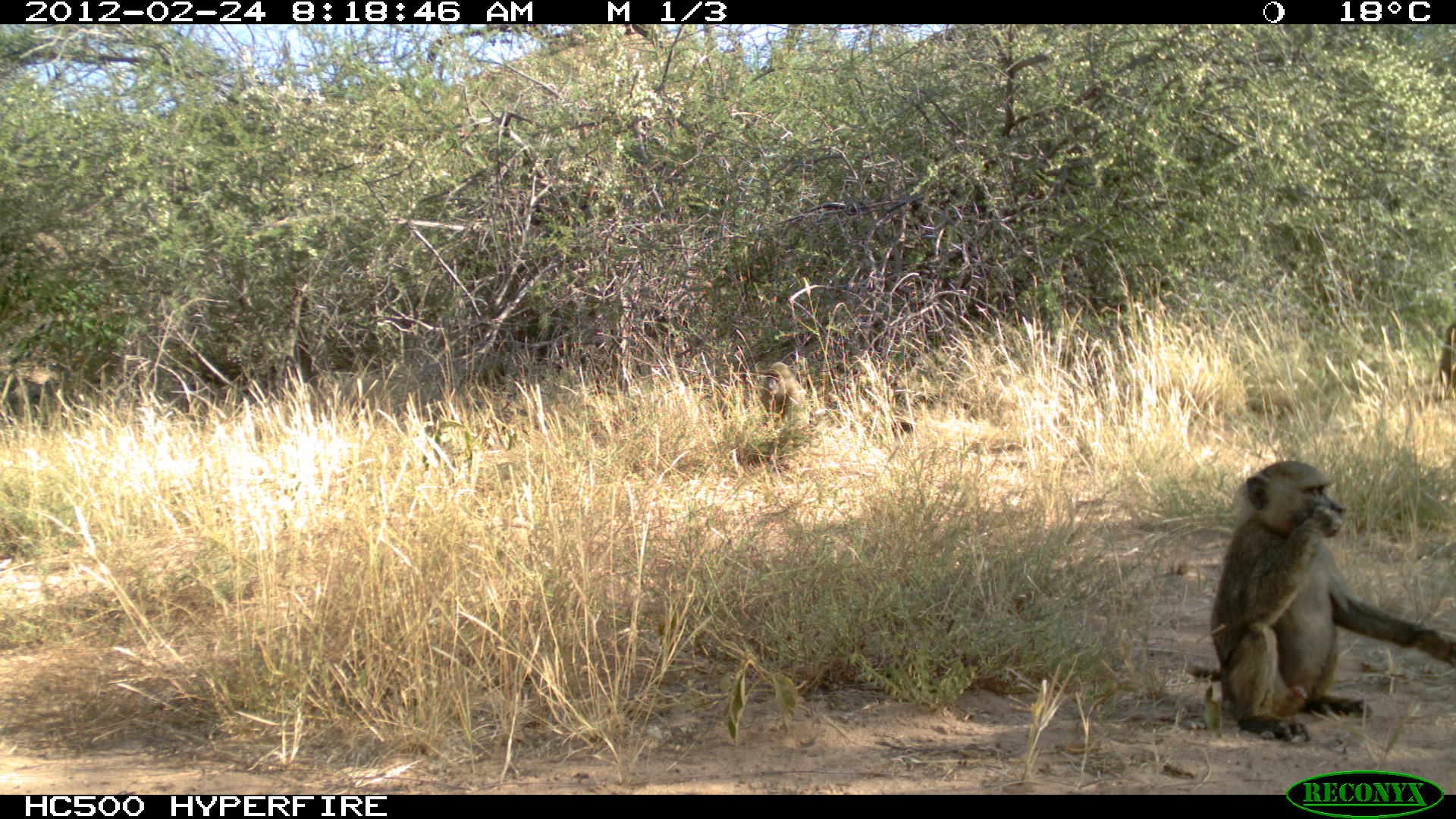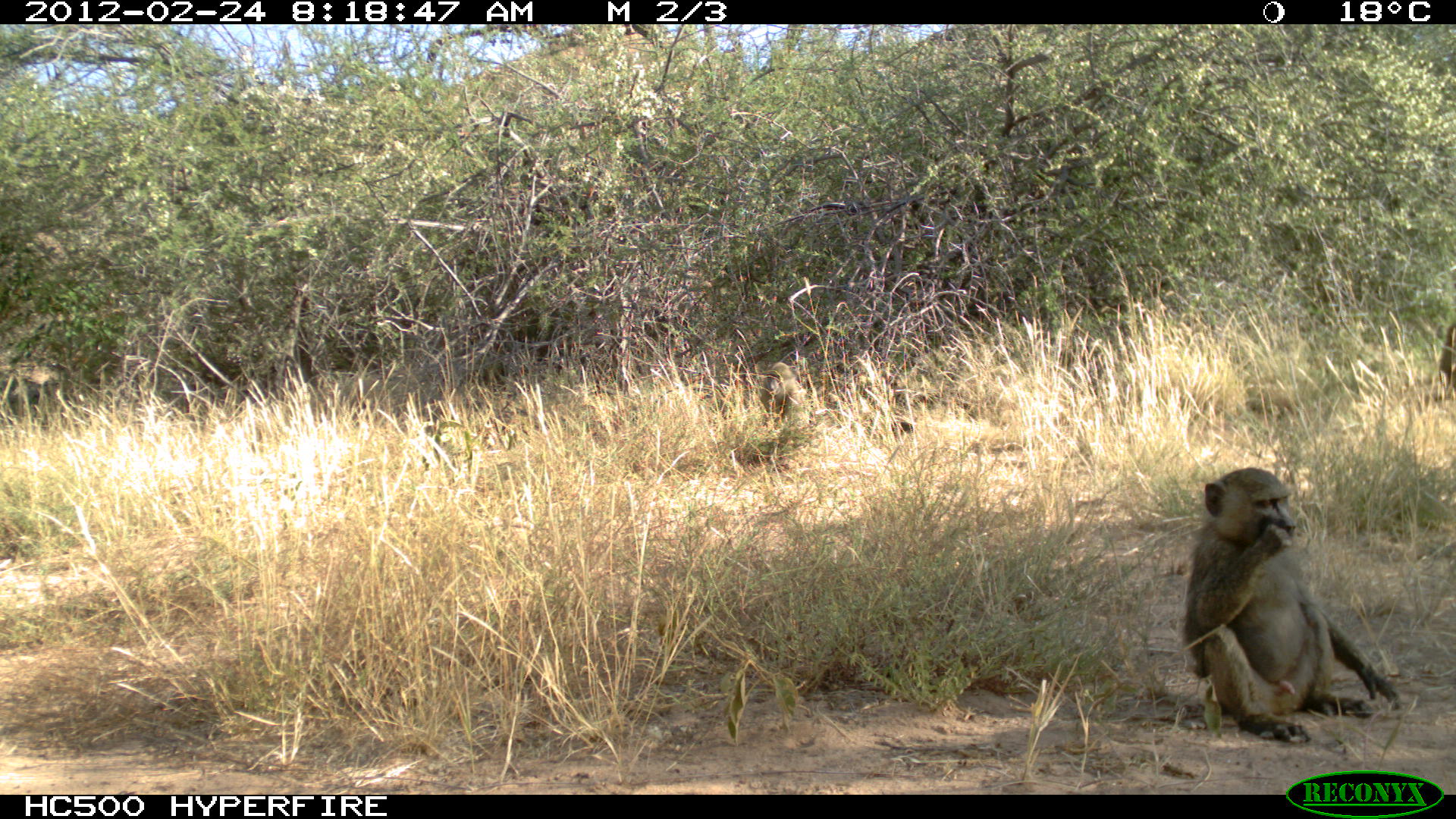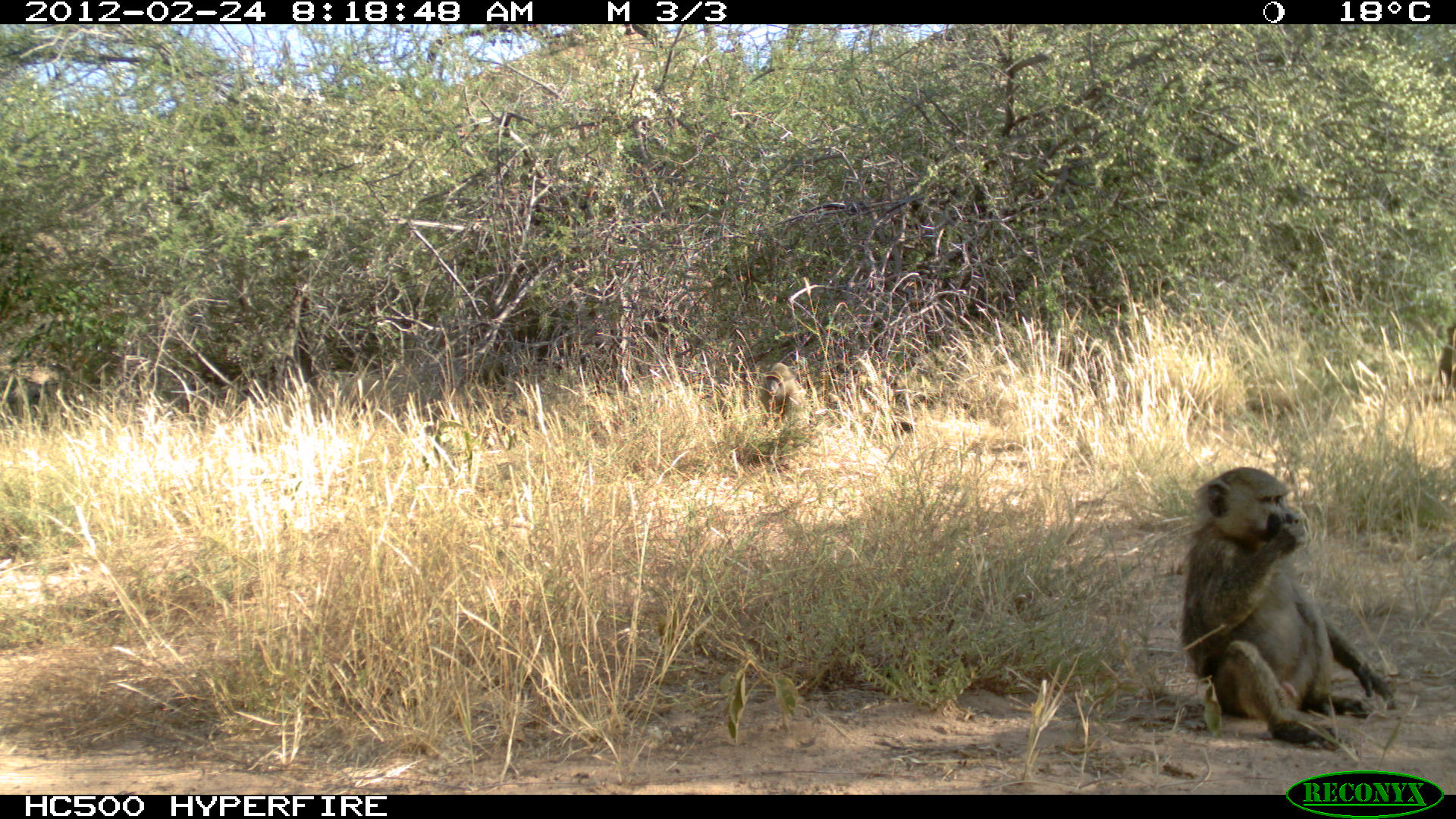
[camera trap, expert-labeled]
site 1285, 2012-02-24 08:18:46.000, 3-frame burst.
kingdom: Animalia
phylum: Chordata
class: Mammalia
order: Primates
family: Cercopithecidae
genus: Papio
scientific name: Papio anubis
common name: olive baboon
Papio anubis (olive baboon), count 3.